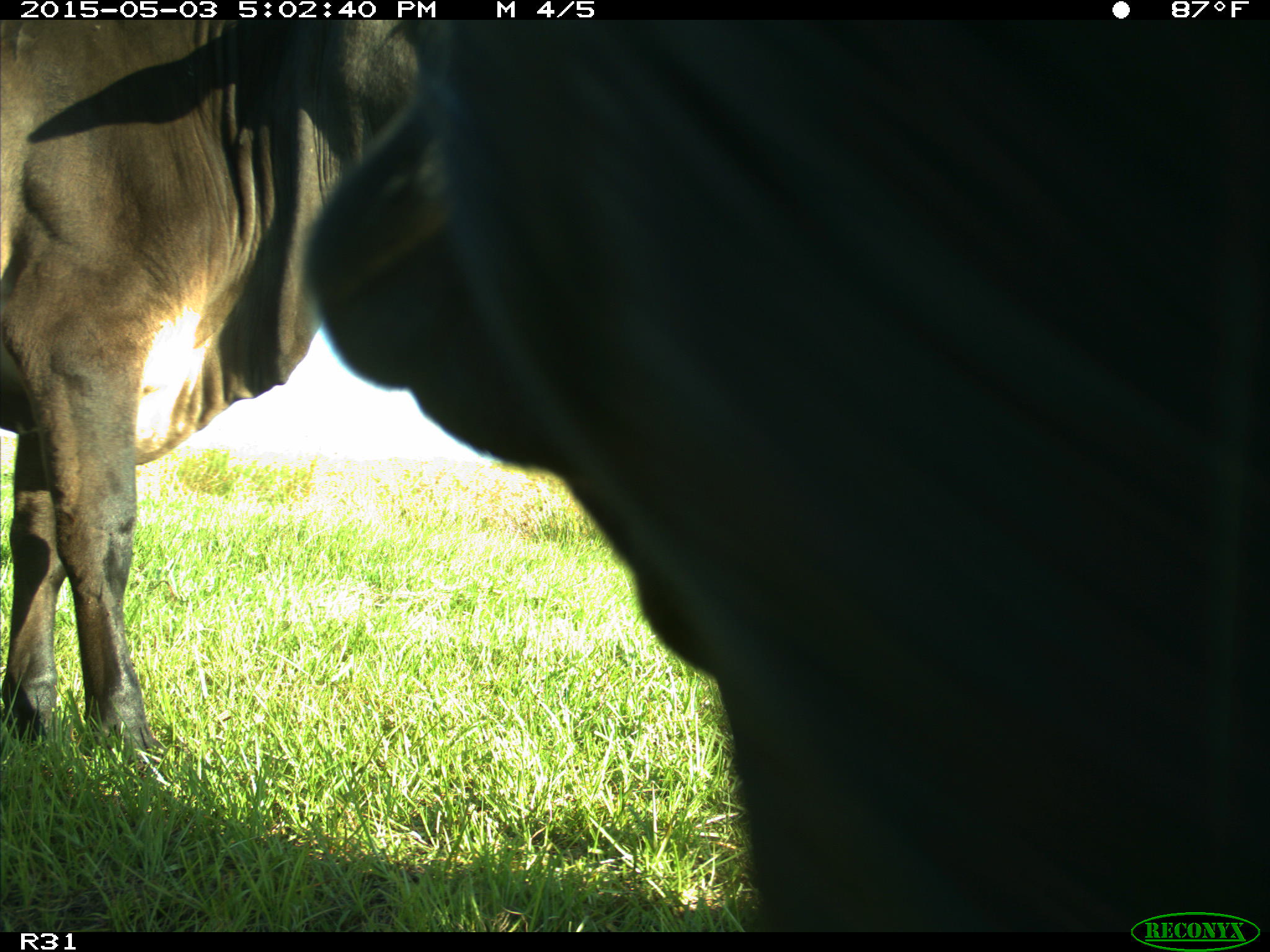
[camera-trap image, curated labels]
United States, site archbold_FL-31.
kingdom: Animalia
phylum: Chordata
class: Mammalia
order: Artiodactyla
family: Bovidae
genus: Bos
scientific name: Bos taurus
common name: domestic cow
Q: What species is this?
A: Bos taurus (domestic cow).